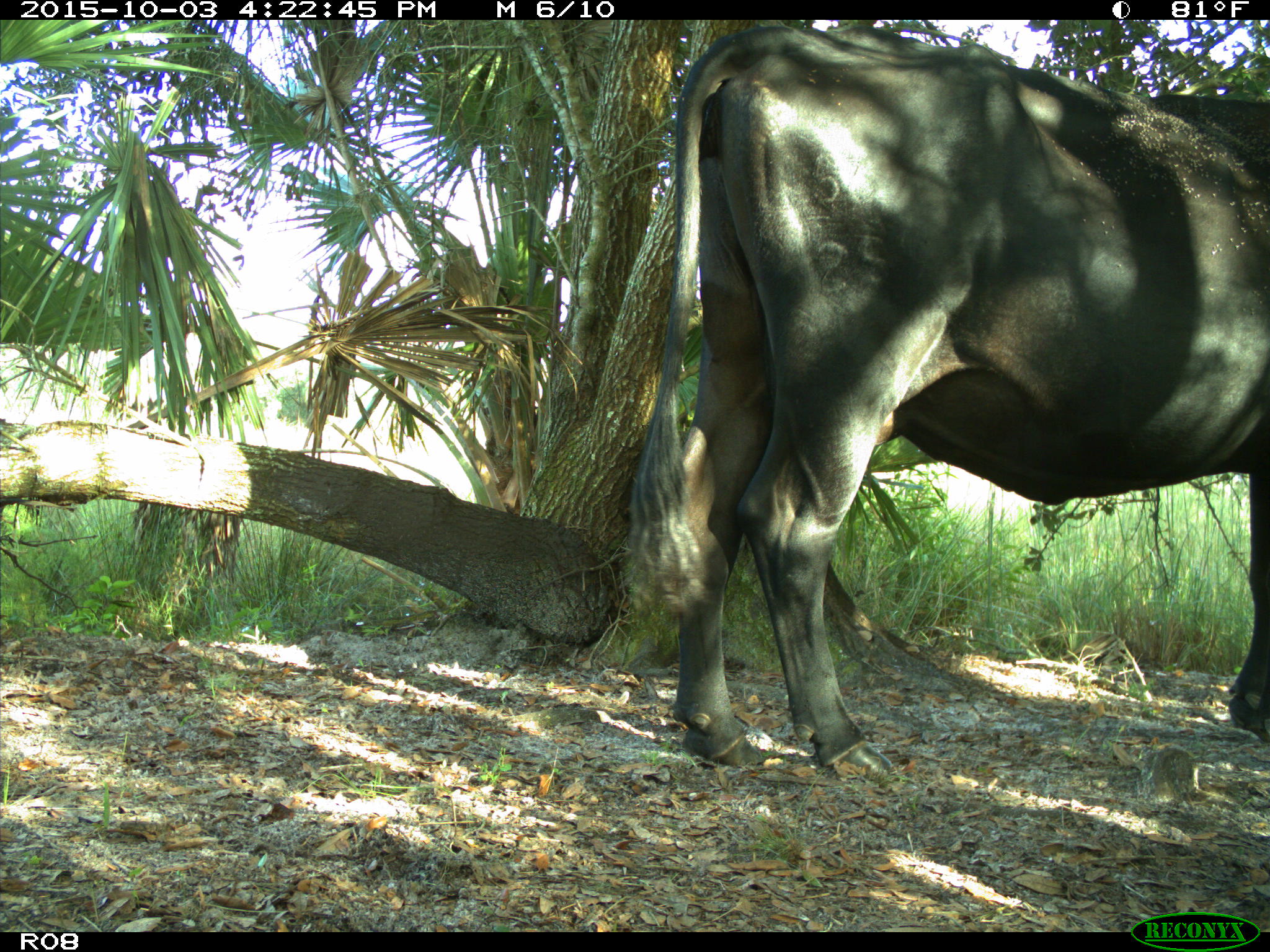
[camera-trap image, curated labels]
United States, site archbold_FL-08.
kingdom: Animalia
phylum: Chordata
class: Mammalia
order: Artiodactyla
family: Bovidae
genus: Bos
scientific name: Bos taurus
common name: domestic cow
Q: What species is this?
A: Bos taurus (domestic cow).